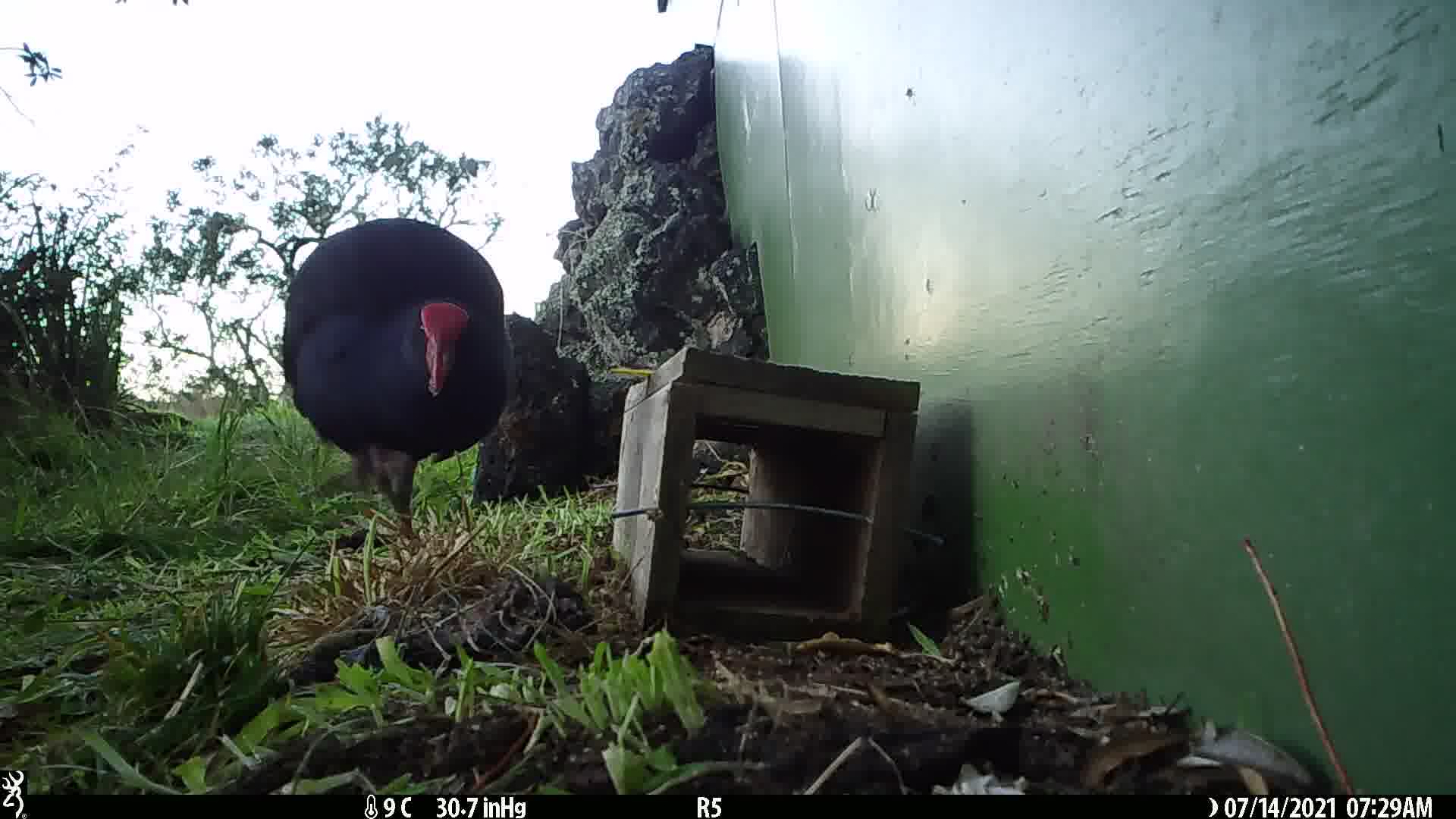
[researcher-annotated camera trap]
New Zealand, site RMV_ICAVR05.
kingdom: Animalia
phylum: Chordata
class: Aves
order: Gruiformes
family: Rallidae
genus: Porphyrio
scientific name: Porphyrio melanotus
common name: australasian swamphen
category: pukeko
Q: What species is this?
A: Pukeko (australasian swamphen) (Porphyrio melanotus).